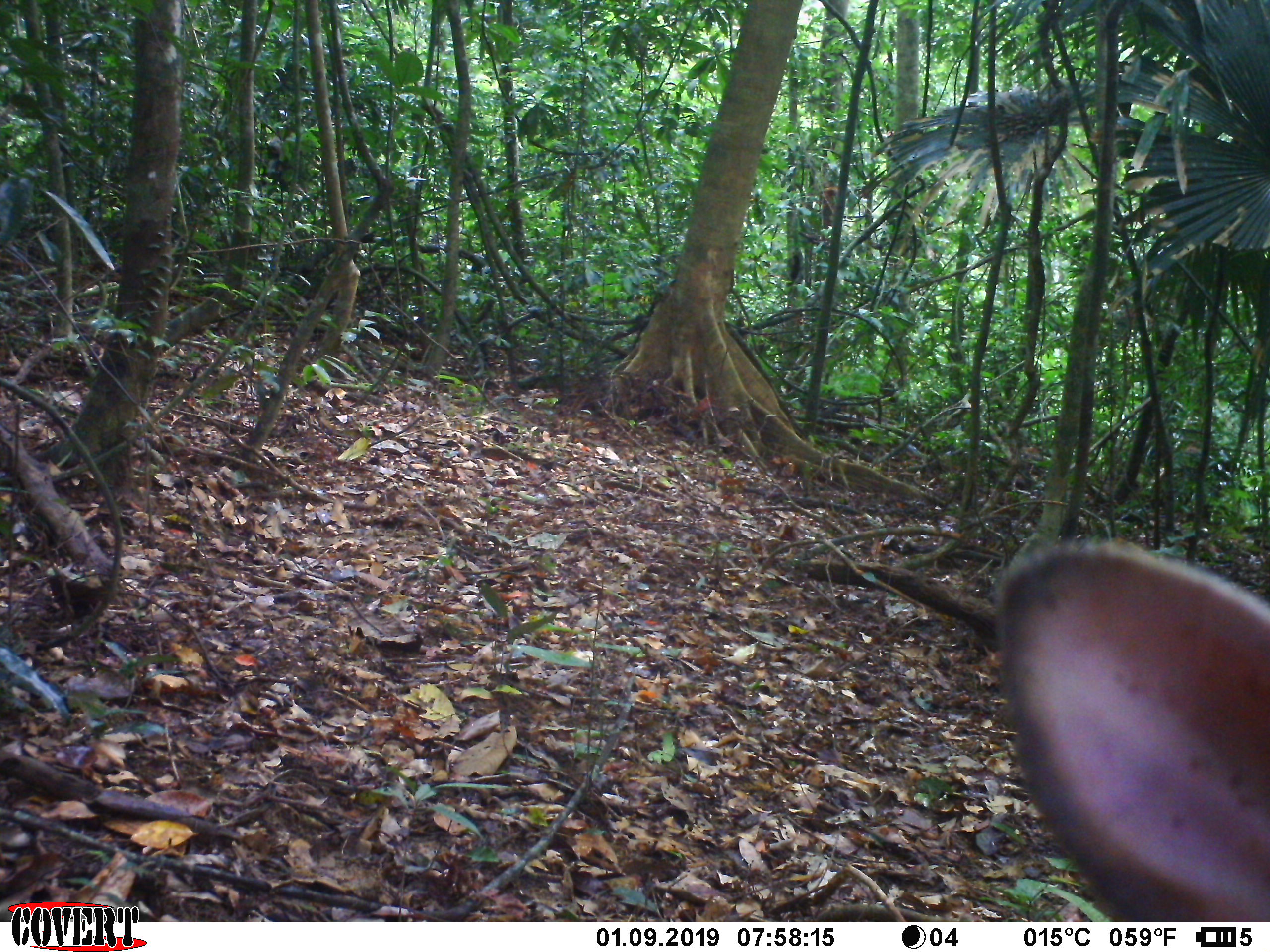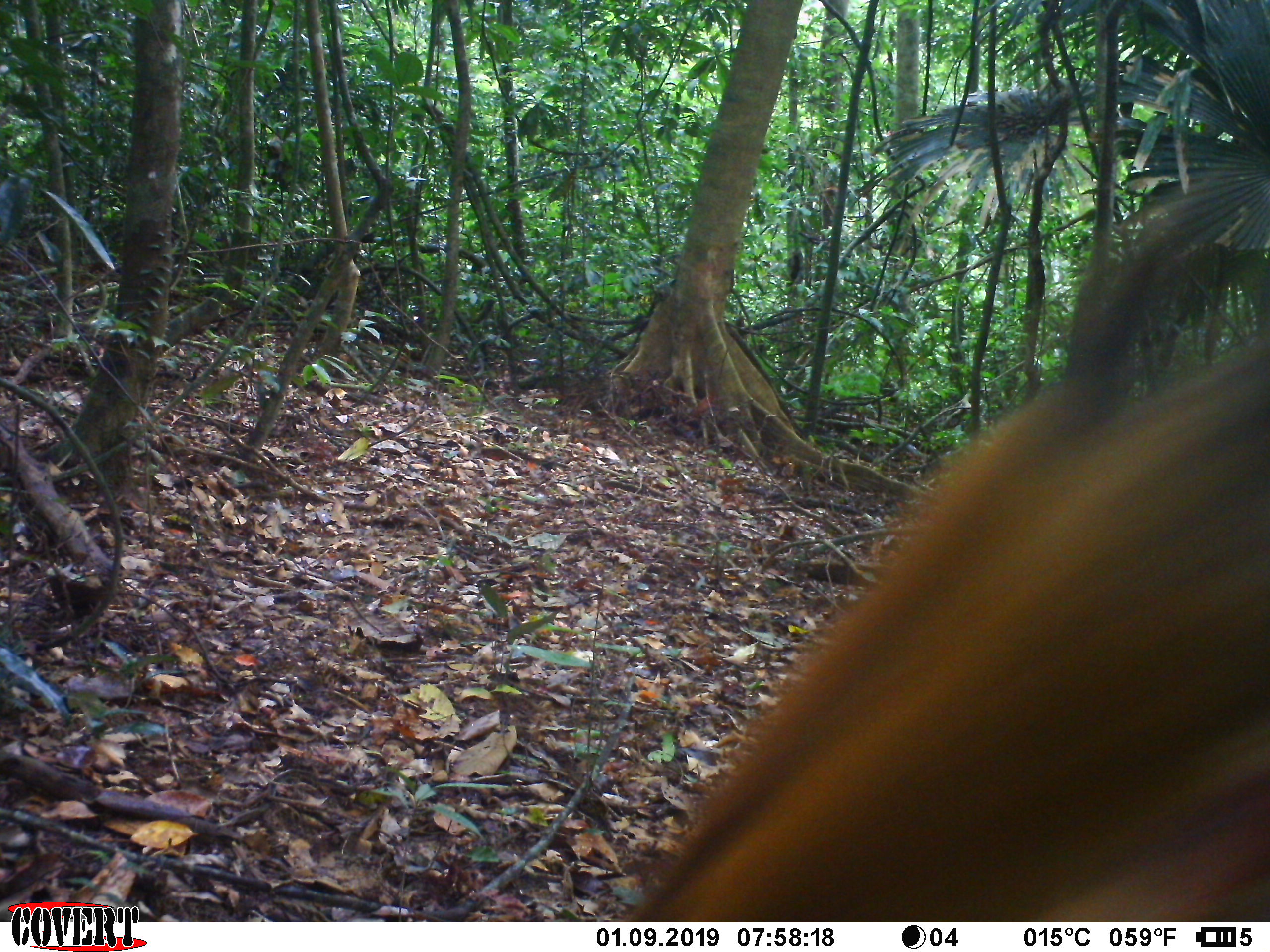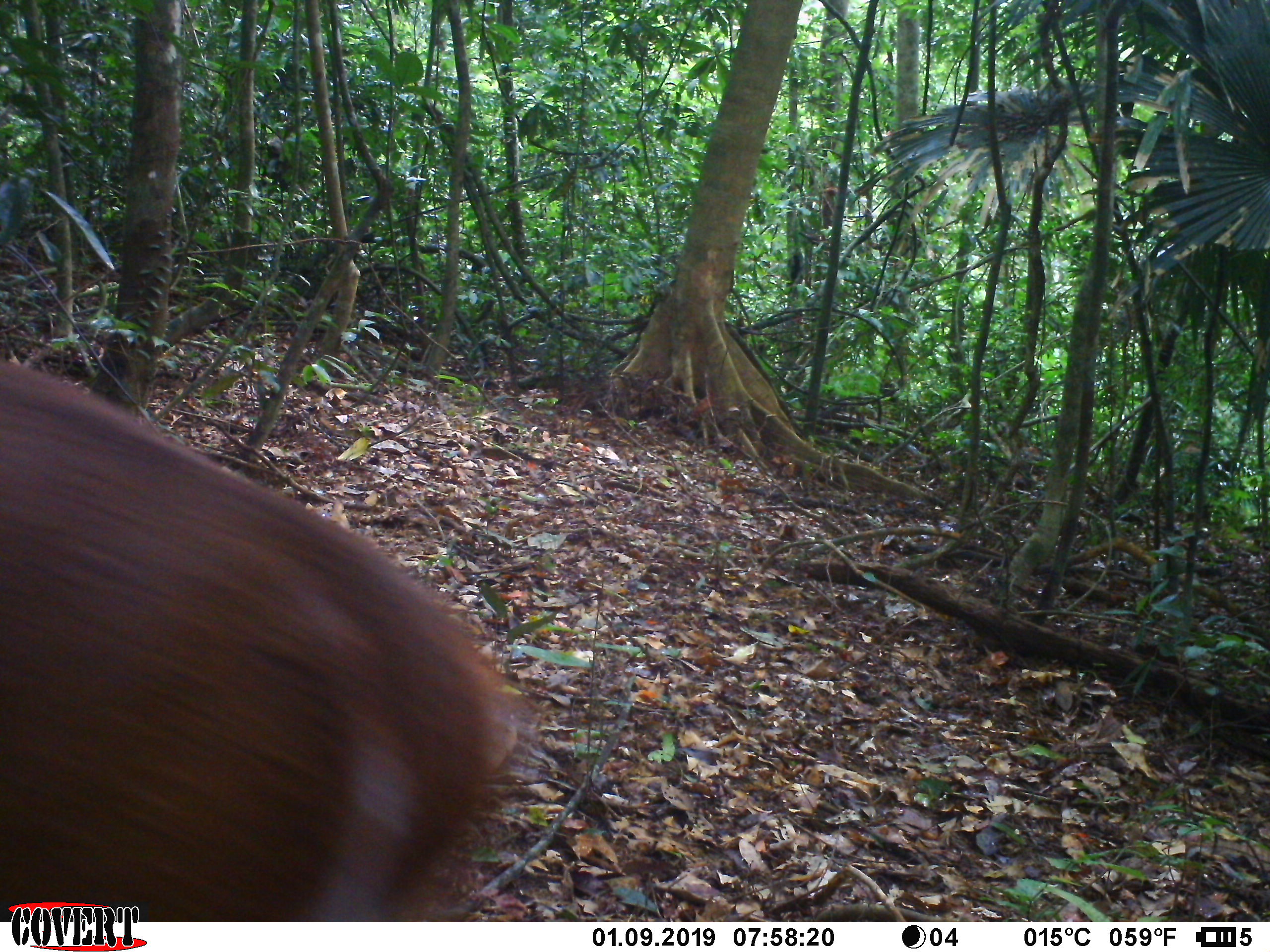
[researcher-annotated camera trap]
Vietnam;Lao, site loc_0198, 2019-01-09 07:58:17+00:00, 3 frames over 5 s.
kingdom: Animalia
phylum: Chordata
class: Mammalia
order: Artiodactyla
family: Cervidae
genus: Muntiacus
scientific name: Muntiacus vuquangensis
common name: large-antlered muntjac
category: large antlered muntjac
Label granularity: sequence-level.